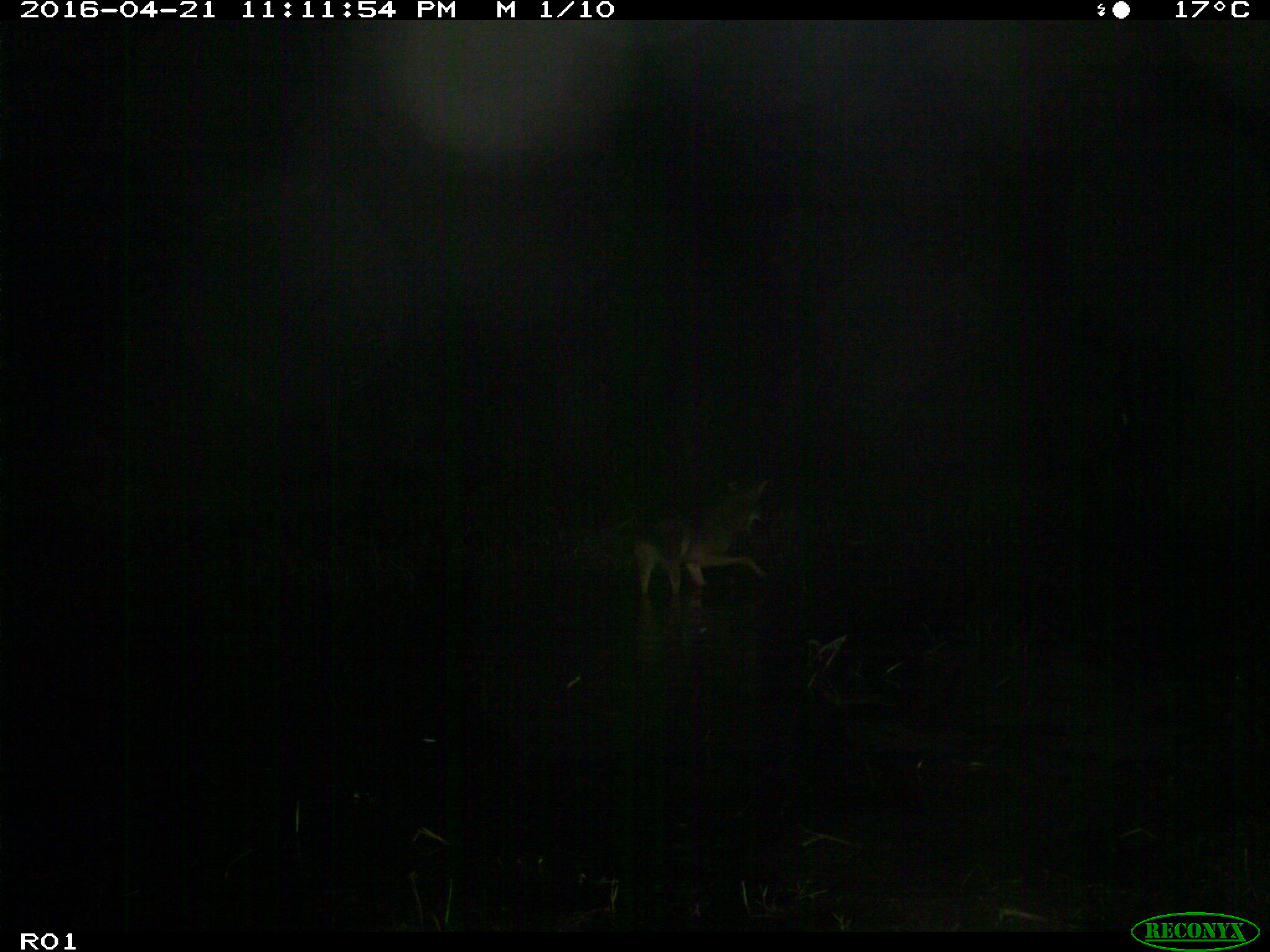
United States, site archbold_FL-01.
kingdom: Animalia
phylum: Chordata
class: Mammalia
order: Carnivora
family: Canidae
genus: Canis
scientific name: Canis latrans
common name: coyote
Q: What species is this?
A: Canis latrans (coyote).